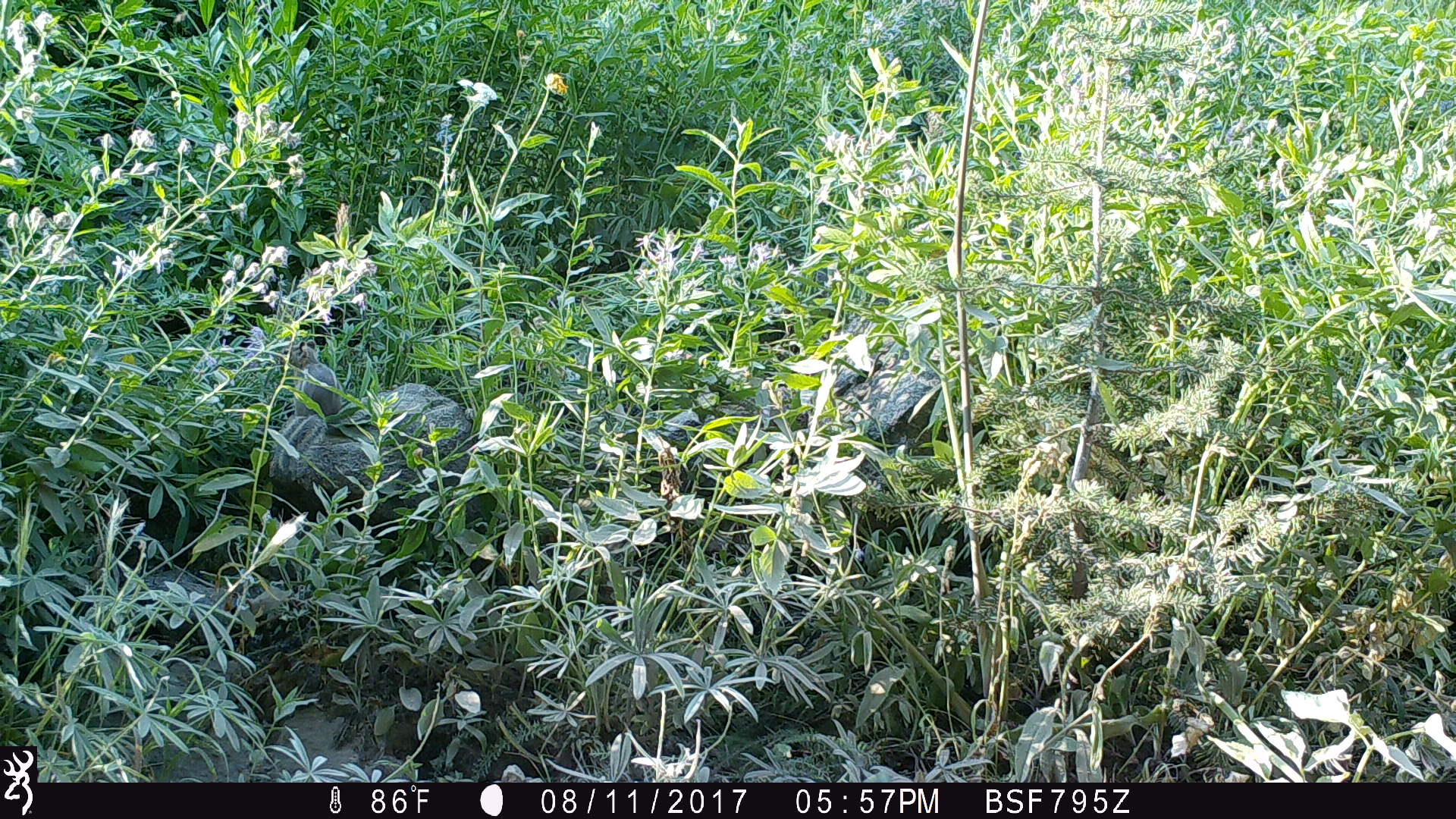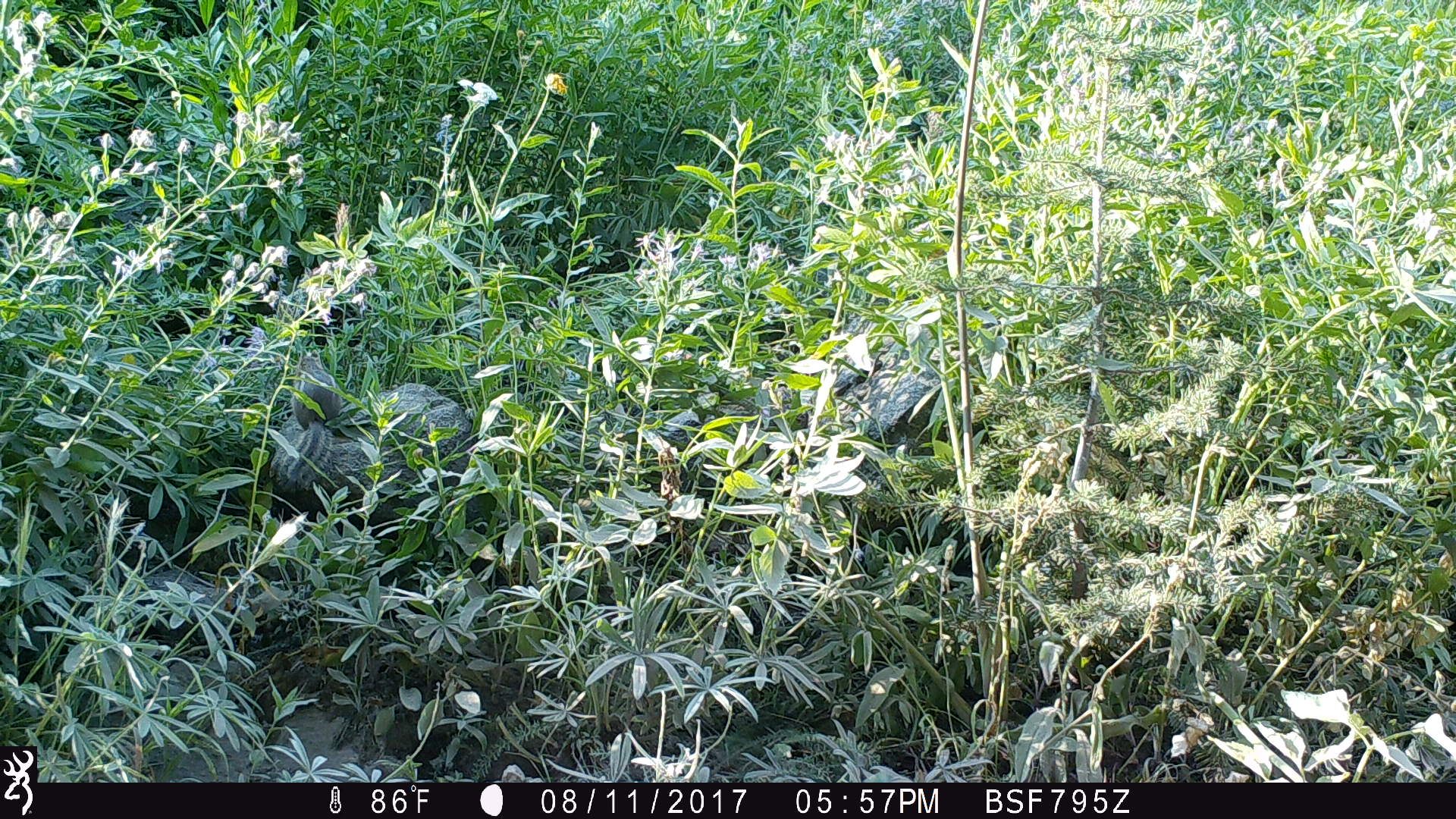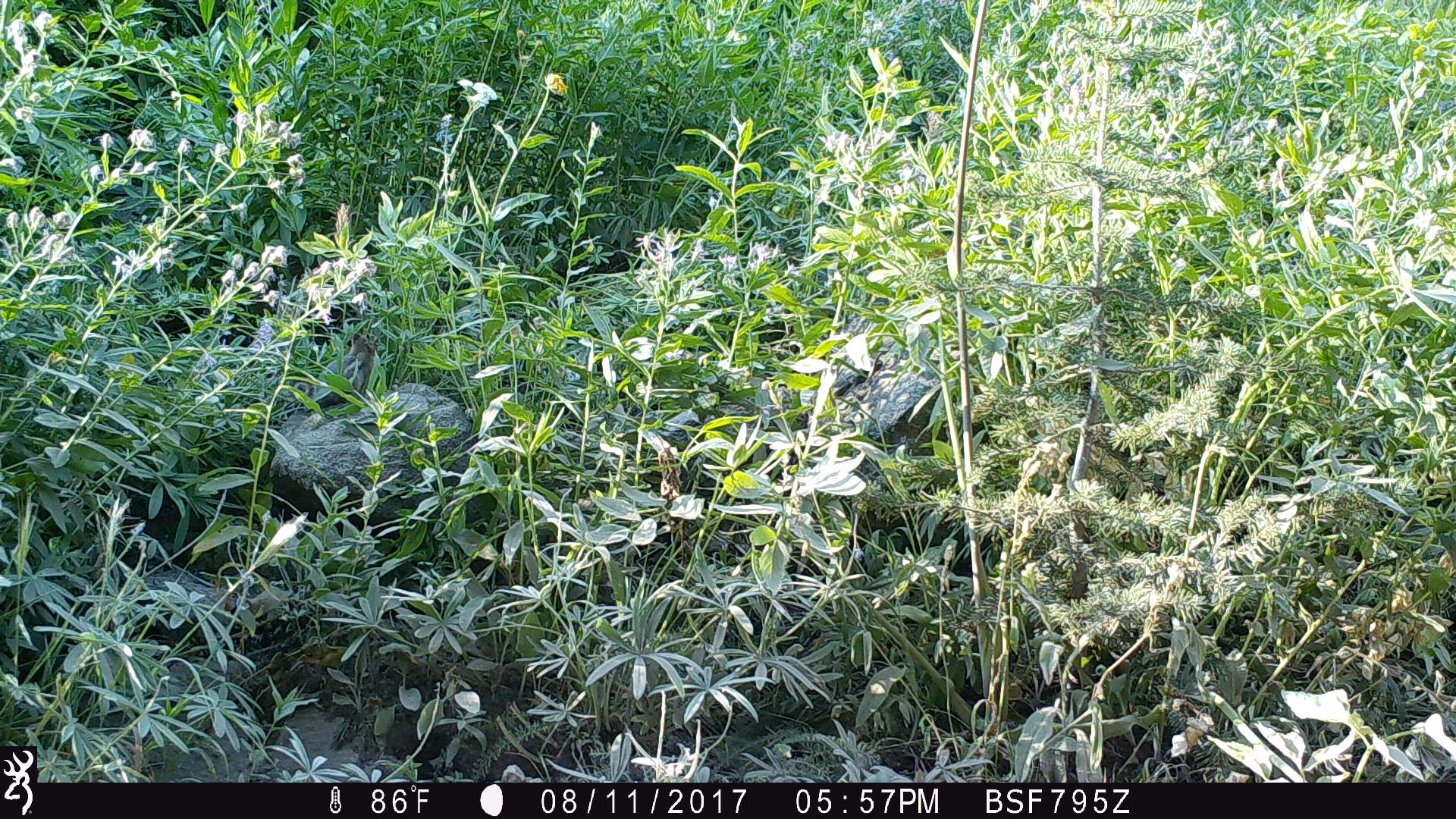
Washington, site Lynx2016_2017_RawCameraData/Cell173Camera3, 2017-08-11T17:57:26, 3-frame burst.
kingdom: Animalia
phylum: Chordata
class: Mammalia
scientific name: Mammalia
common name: small mammal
Small mammal (Mammalia). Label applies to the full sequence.